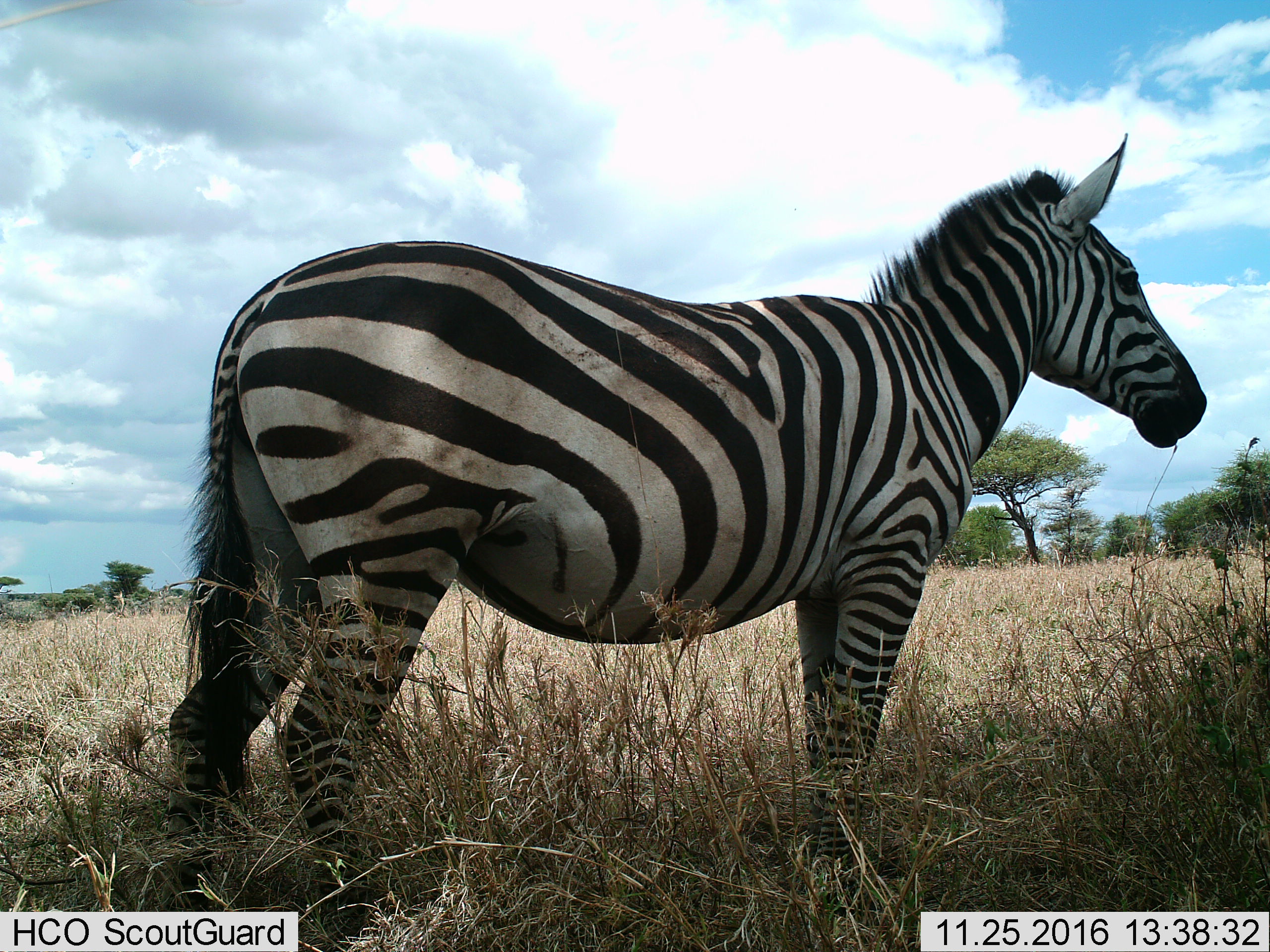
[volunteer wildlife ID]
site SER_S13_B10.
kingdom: Animalia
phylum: Chordata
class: Mammalia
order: Perissodactyla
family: Equidae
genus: Equus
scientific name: Equus quagga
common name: plains zebra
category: zebraplains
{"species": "zebraplains (plains zebra) (Equus quagga)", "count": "1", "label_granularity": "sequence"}